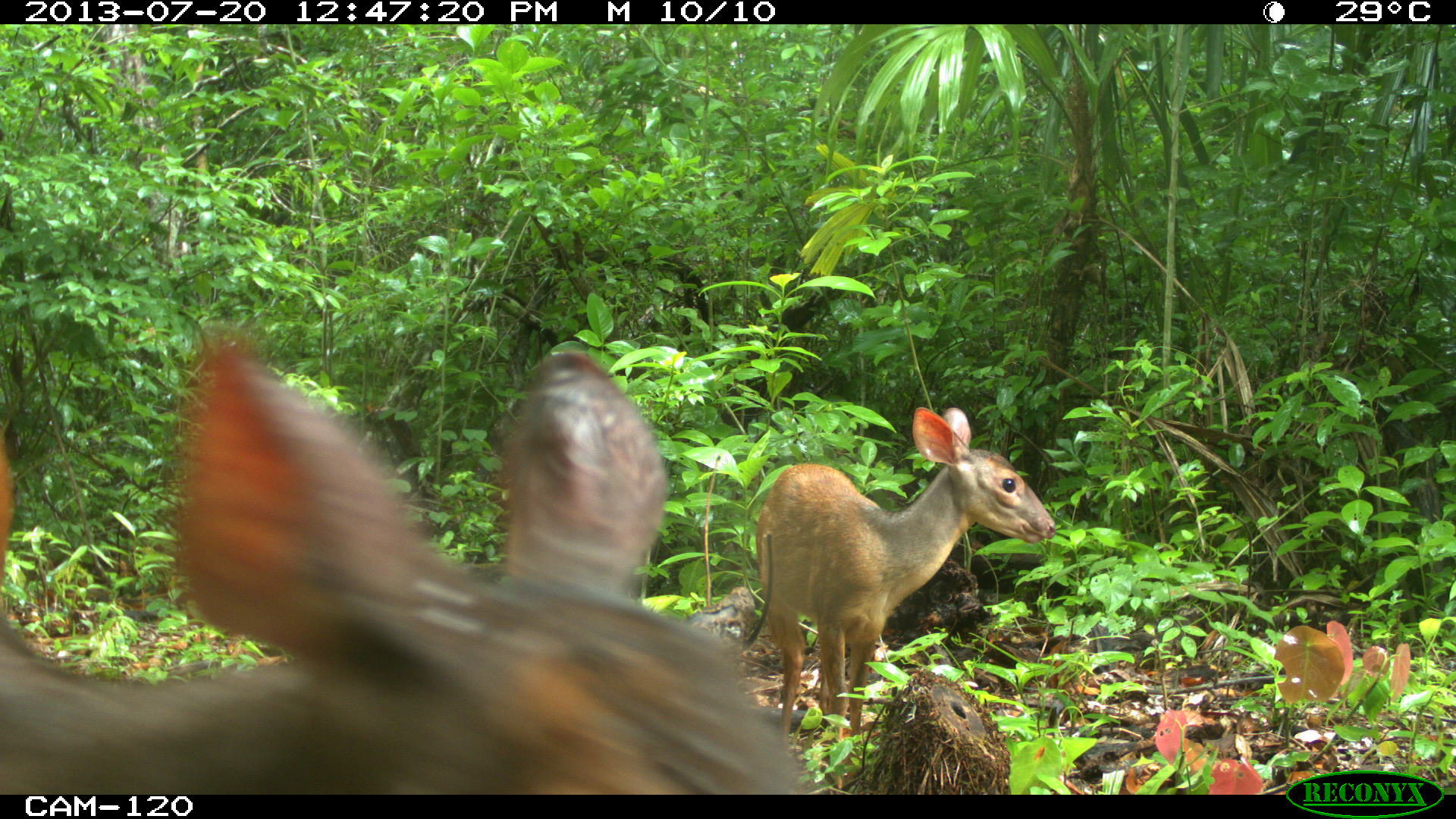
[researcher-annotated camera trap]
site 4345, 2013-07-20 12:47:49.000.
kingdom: Animalia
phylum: Chordata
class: Mammalia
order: Artiodactyla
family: Cervidae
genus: Mazama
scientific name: Mazama temama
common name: central american red brocket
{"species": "Mazama temama (central american red brocket)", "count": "2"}